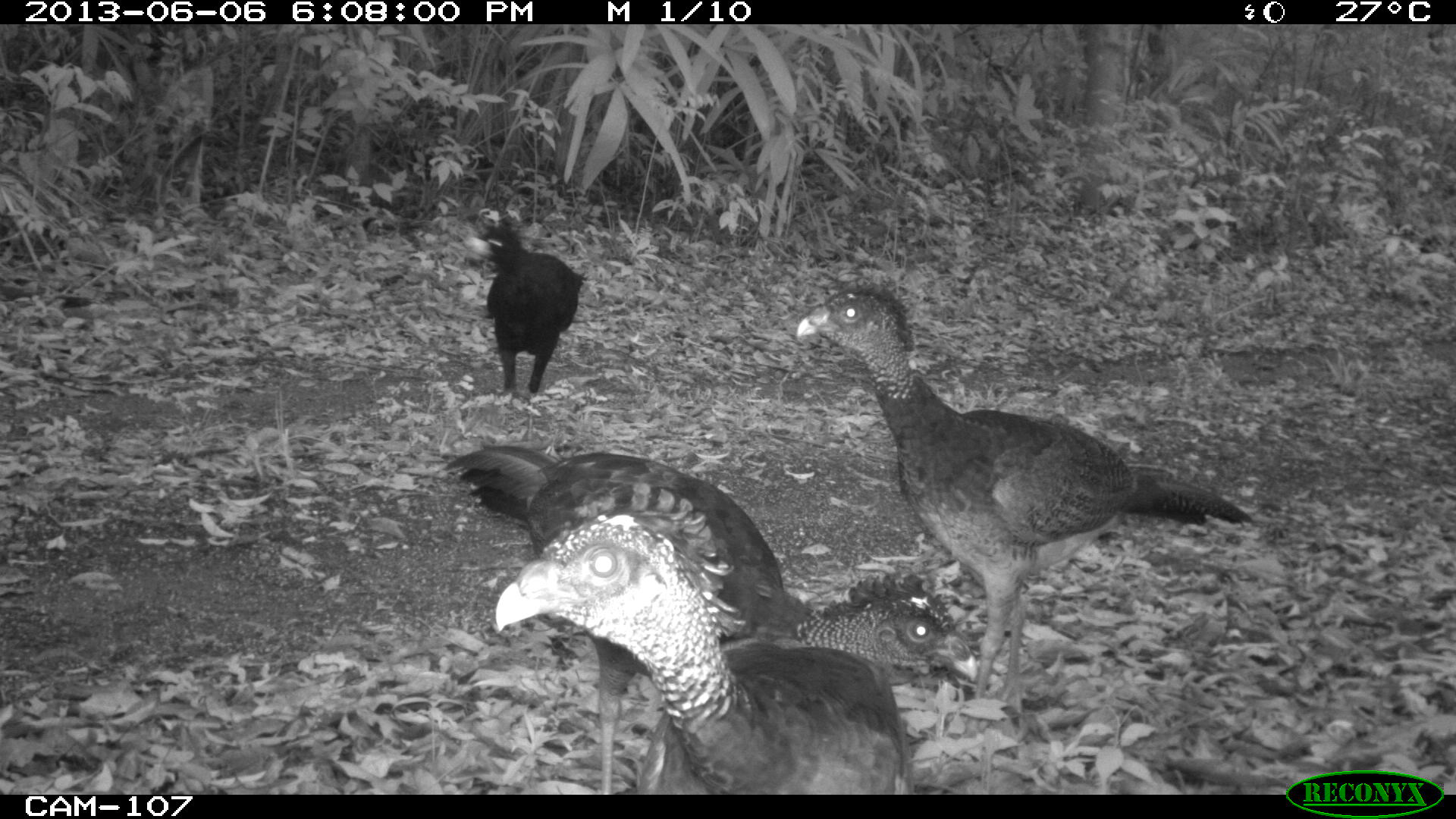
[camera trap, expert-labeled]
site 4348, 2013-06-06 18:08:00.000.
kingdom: Animalia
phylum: Chordata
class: Aves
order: Galliformes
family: Cracidae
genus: Crax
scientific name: Crax rubra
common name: great curassow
Crax rubra (great curassow), count 5.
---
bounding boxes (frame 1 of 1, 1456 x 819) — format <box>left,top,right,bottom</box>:
crax rubra: <box>791,278,1255,734</box>; <box>440,440,979,793</box>; <box>491,483,917,793</box>; <box>476,217,586,401</box>